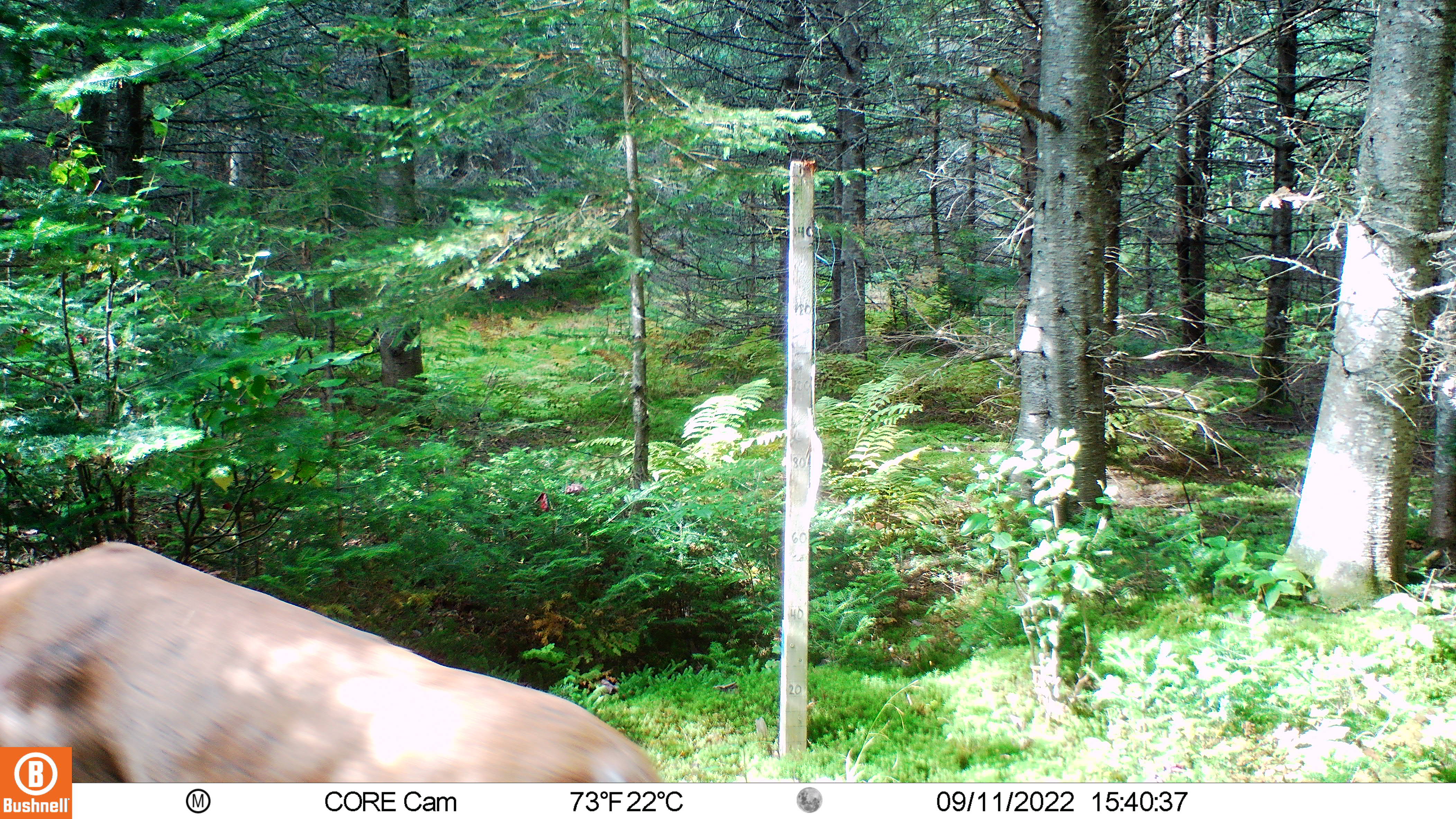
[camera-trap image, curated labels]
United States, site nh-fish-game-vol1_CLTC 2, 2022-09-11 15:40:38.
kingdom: Animalia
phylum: Chordata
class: Mammalia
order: Artiodactyla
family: Cervidae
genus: Odocoileus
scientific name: Odocoileus virginianus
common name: white-tailed deer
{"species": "white-tailed deer (Odocoileus virginianus)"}